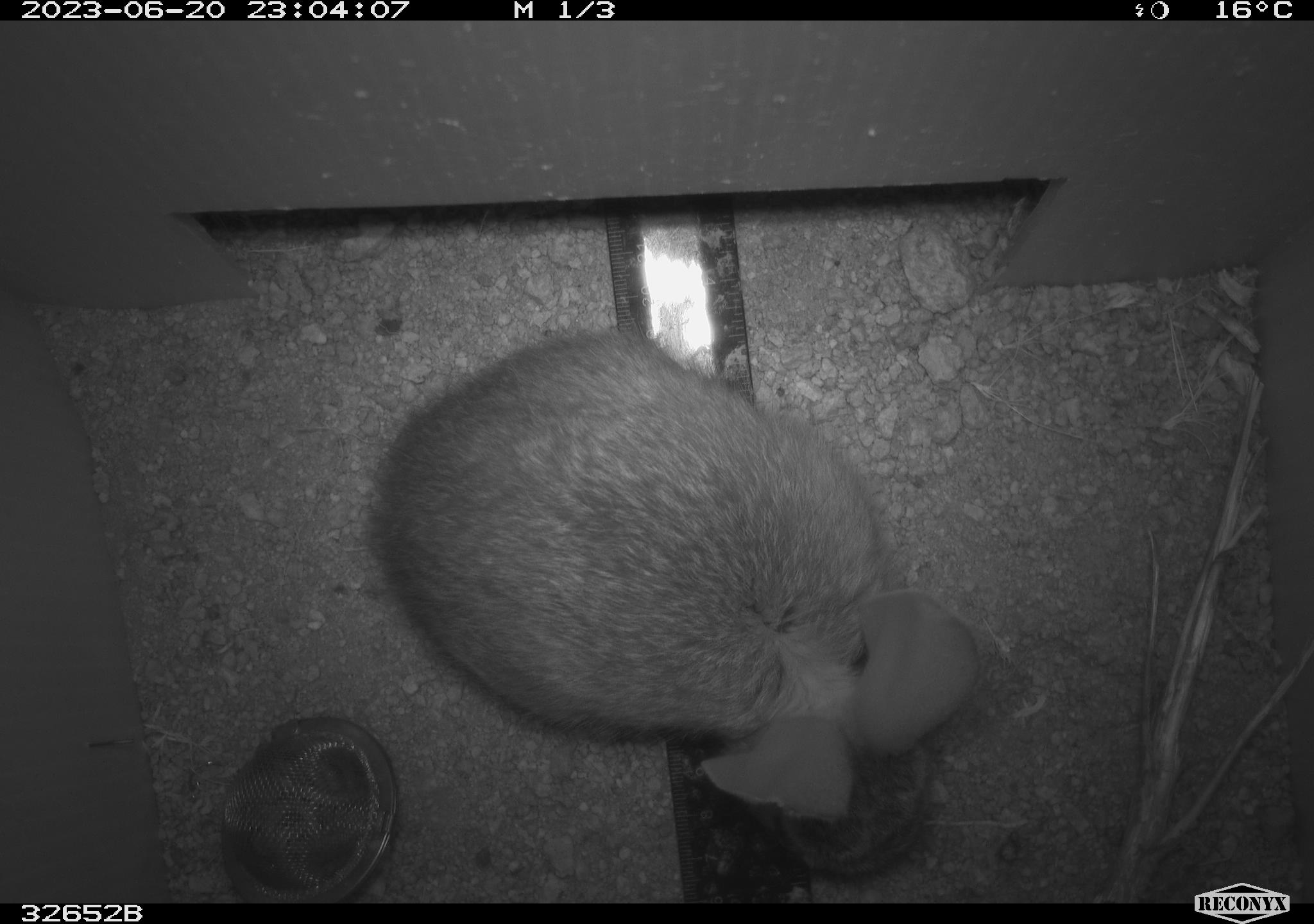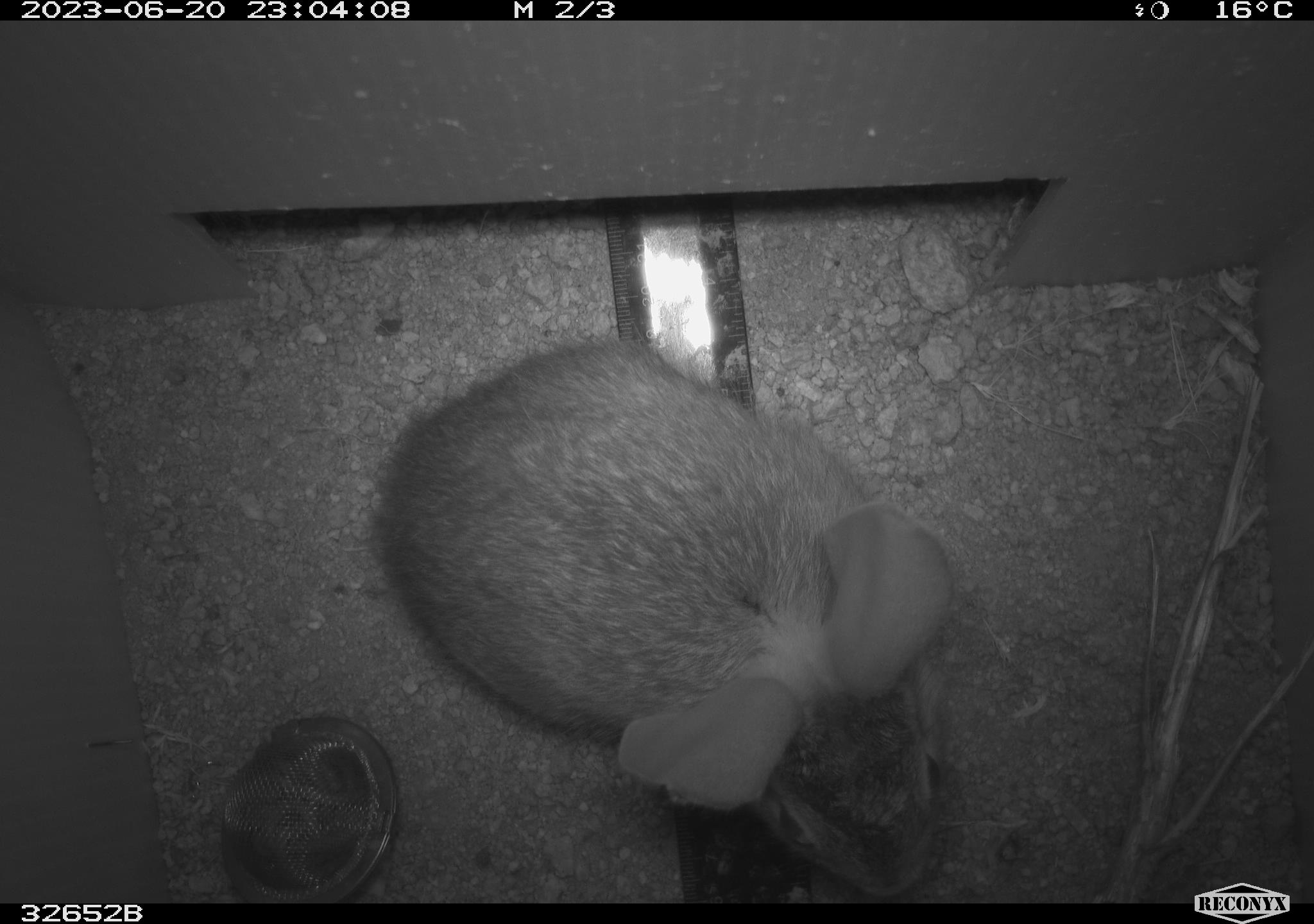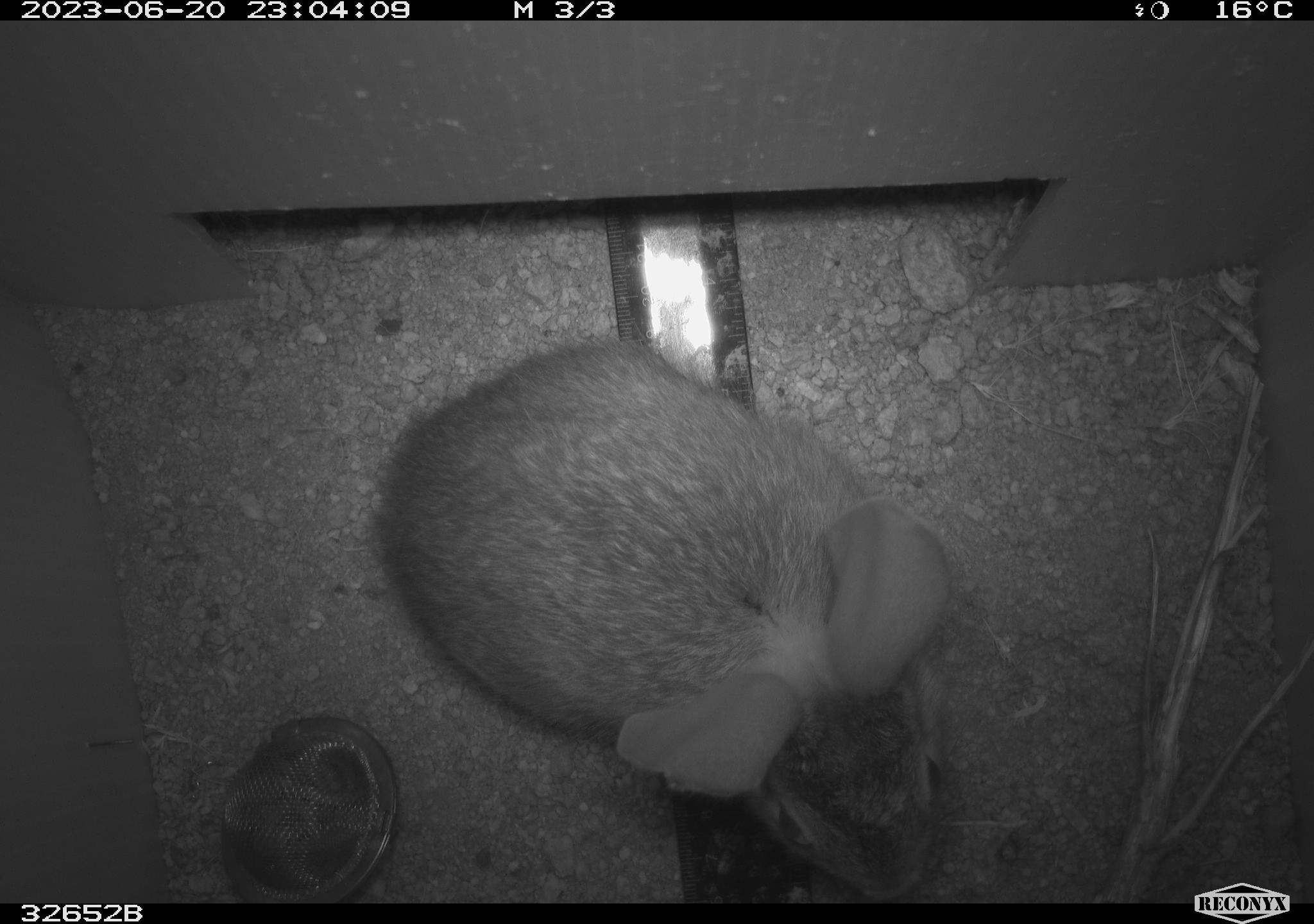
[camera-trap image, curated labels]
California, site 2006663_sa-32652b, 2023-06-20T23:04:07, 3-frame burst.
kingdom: Animalia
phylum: Chordata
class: Mammalia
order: Lagomorpha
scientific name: Lagomorpha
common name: hares, rabbits, and pikas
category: lagomorpha order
Lagomorpha order (hares, rabbits, and pikas) (Lagomorpha).